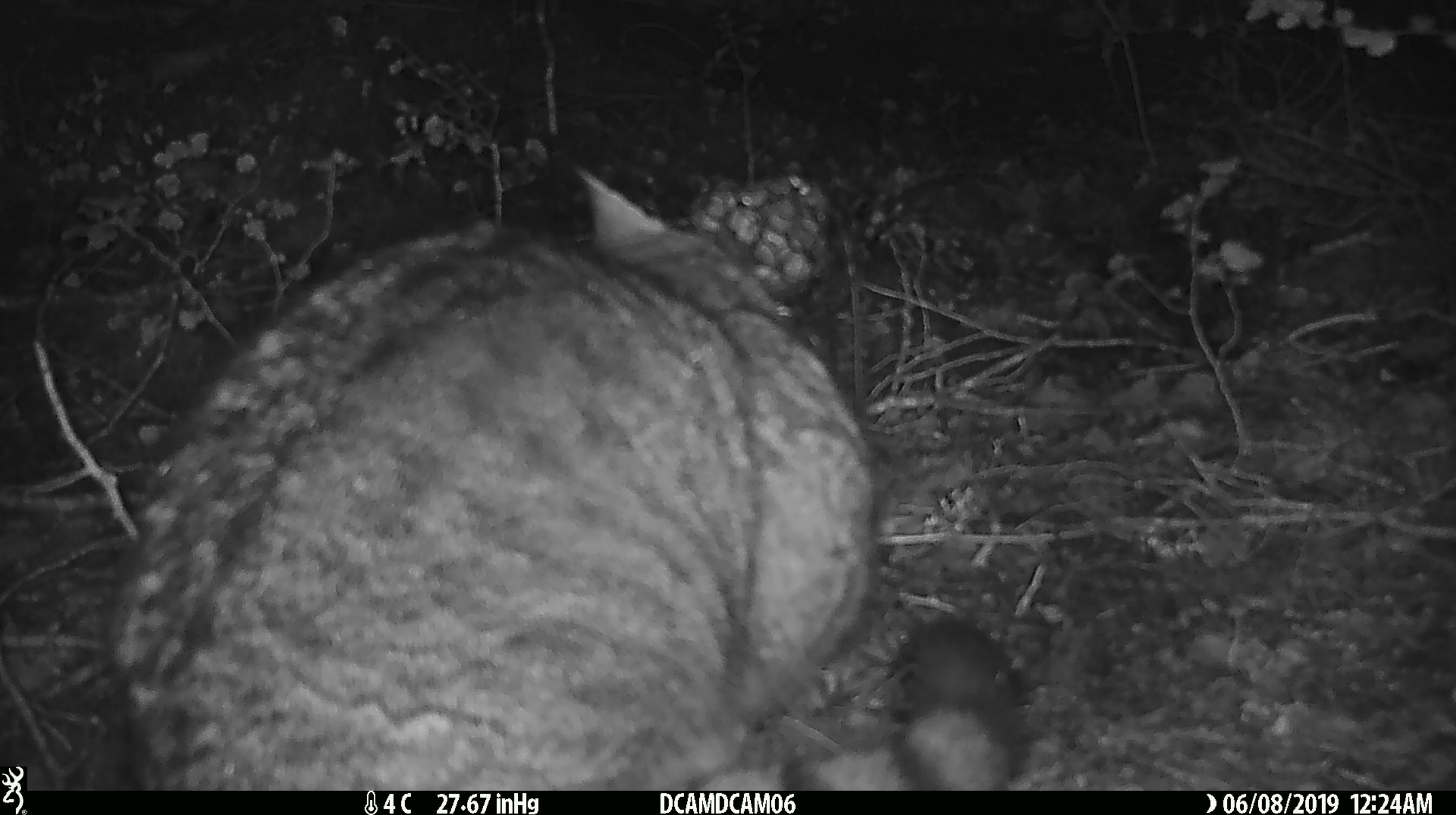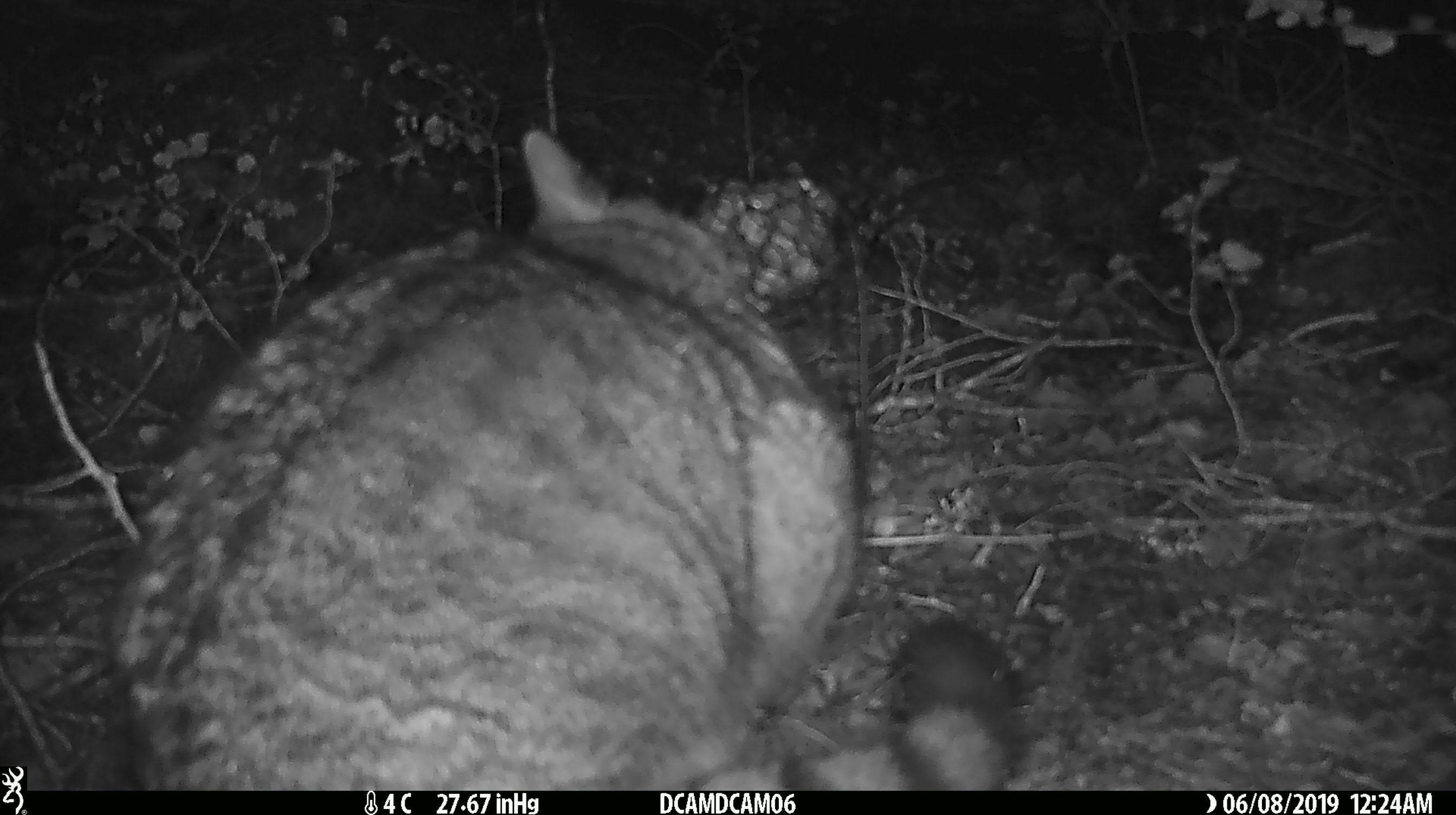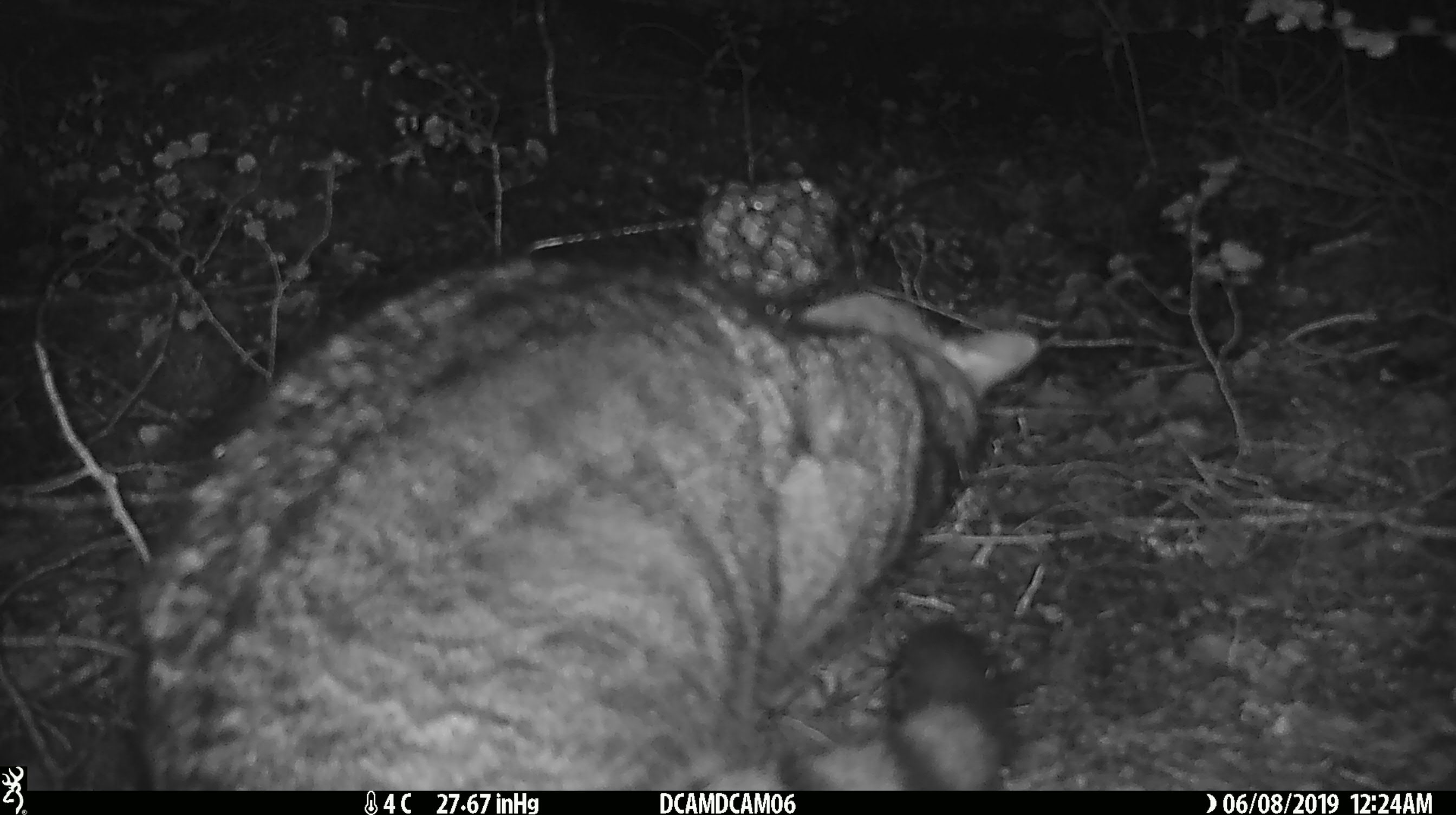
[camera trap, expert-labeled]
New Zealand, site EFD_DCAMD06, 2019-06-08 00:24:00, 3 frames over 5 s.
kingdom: Animalia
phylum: Chordata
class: Mammalia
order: Carnivora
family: Felidae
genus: Felis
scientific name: Felis catus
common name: domestic cat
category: cat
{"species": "cat (domestic cat) (Felis catus)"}